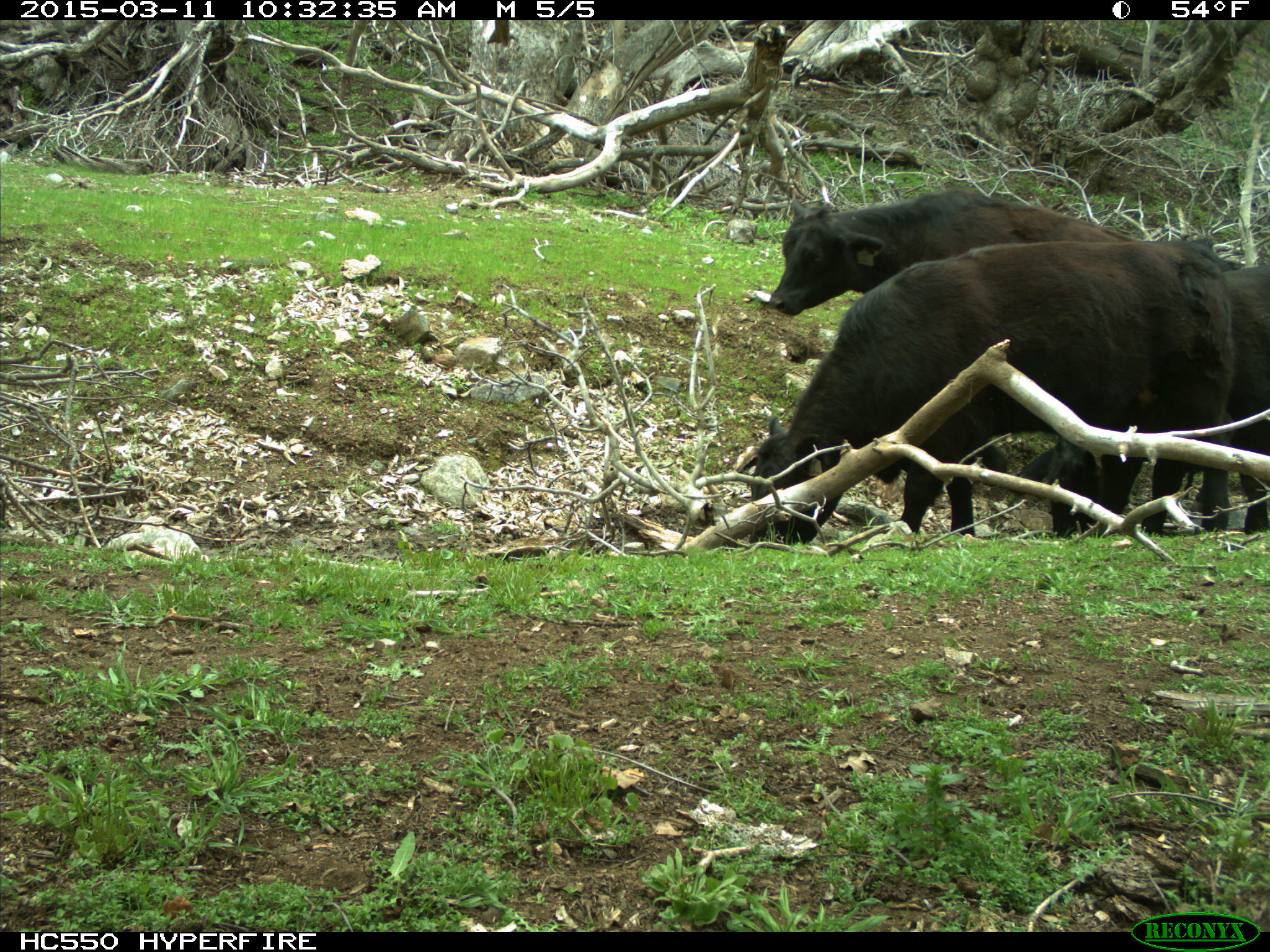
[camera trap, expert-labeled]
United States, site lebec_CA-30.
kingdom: Animalia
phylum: Chordata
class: Mammalia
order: Artiodactyla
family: Bovidae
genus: Bos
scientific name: Bos taurus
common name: domestic cow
Bos taurus (domestic cow).